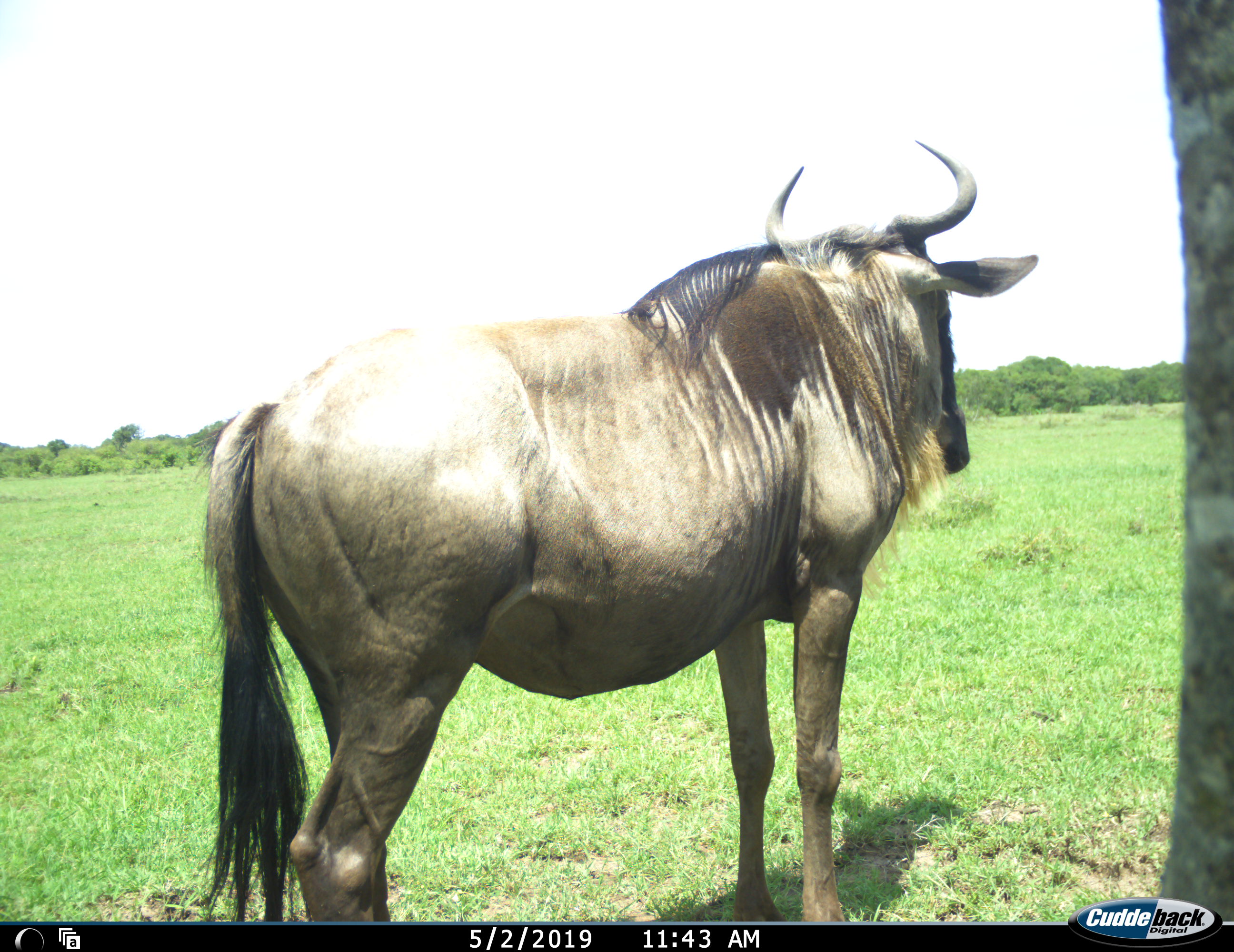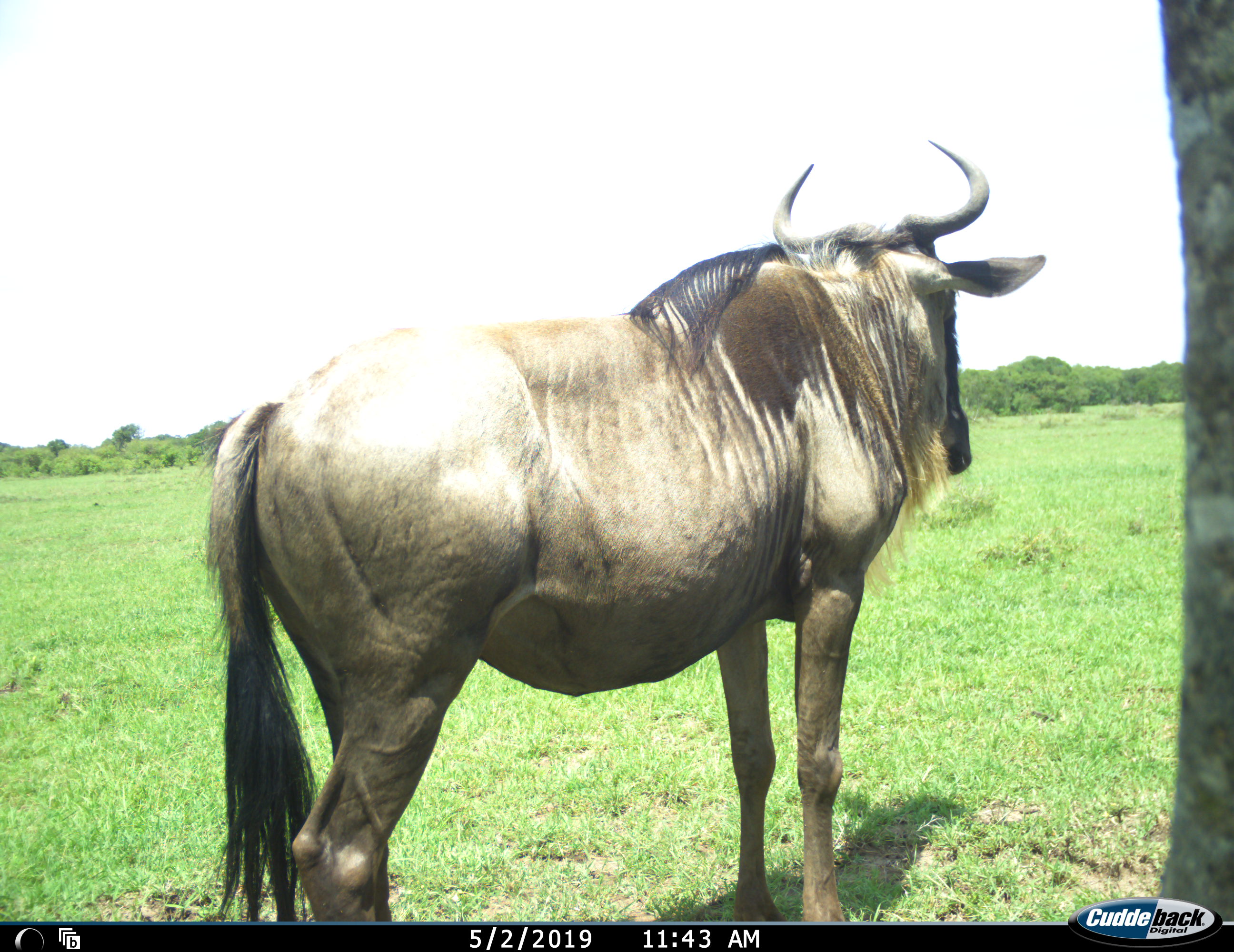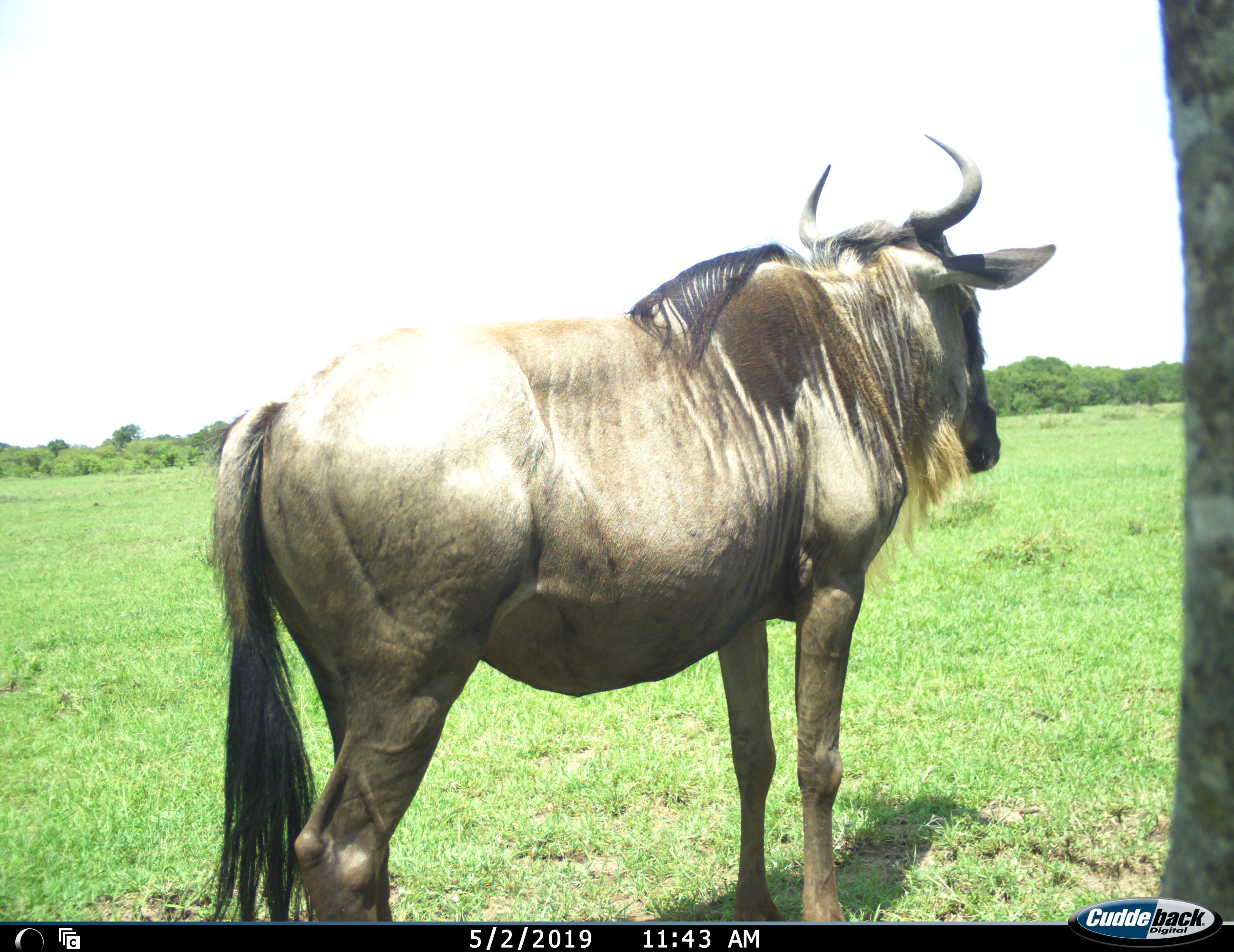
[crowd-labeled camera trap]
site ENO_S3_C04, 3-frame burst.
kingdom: Animalia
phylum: Chordata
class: Mammalia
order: Artiodactyla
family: Bovidae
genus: Connochaetes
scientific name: Connochaetes taurinus taurinus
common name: blue wildebeest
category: wildebeestblue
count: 1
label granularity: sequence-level